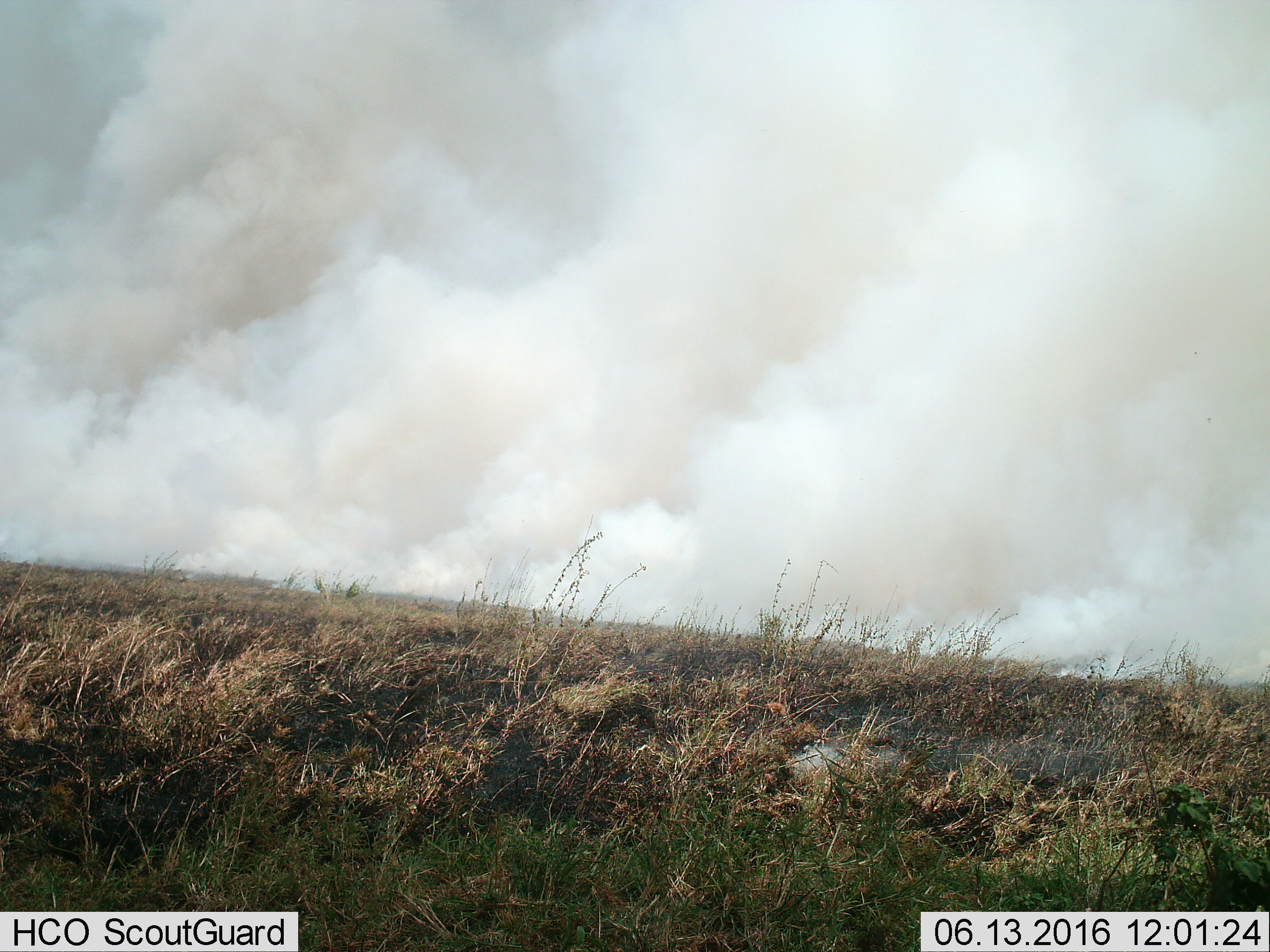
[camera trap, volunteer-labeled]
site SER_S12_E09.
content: unidentified animal